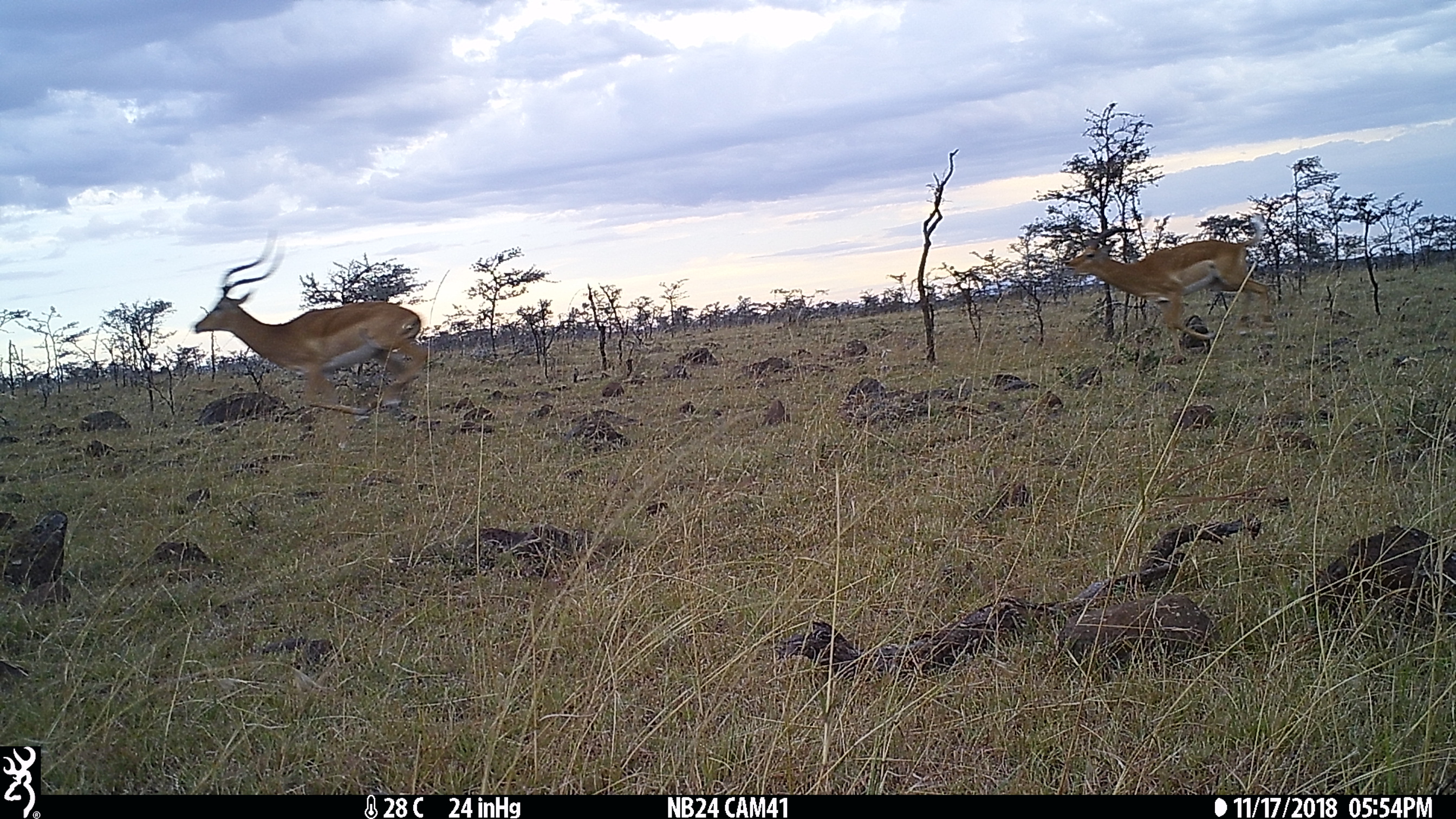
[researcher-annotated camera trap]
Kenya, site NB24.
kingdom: Animalia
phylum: Chordata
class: Mammalia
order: Artiodactyla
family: Bovidae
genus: Aepyceros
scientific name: Aepyceros melampus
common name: impala